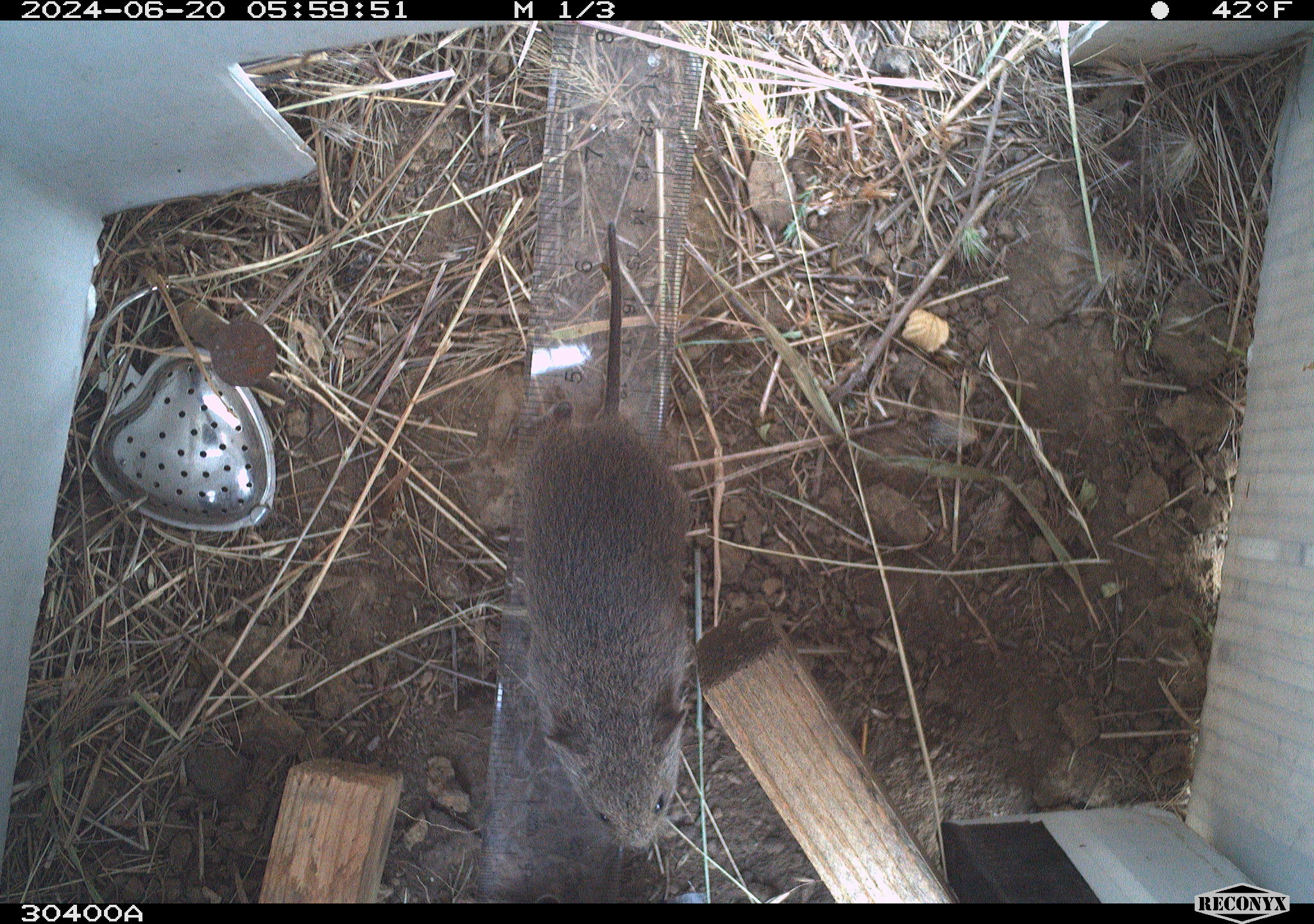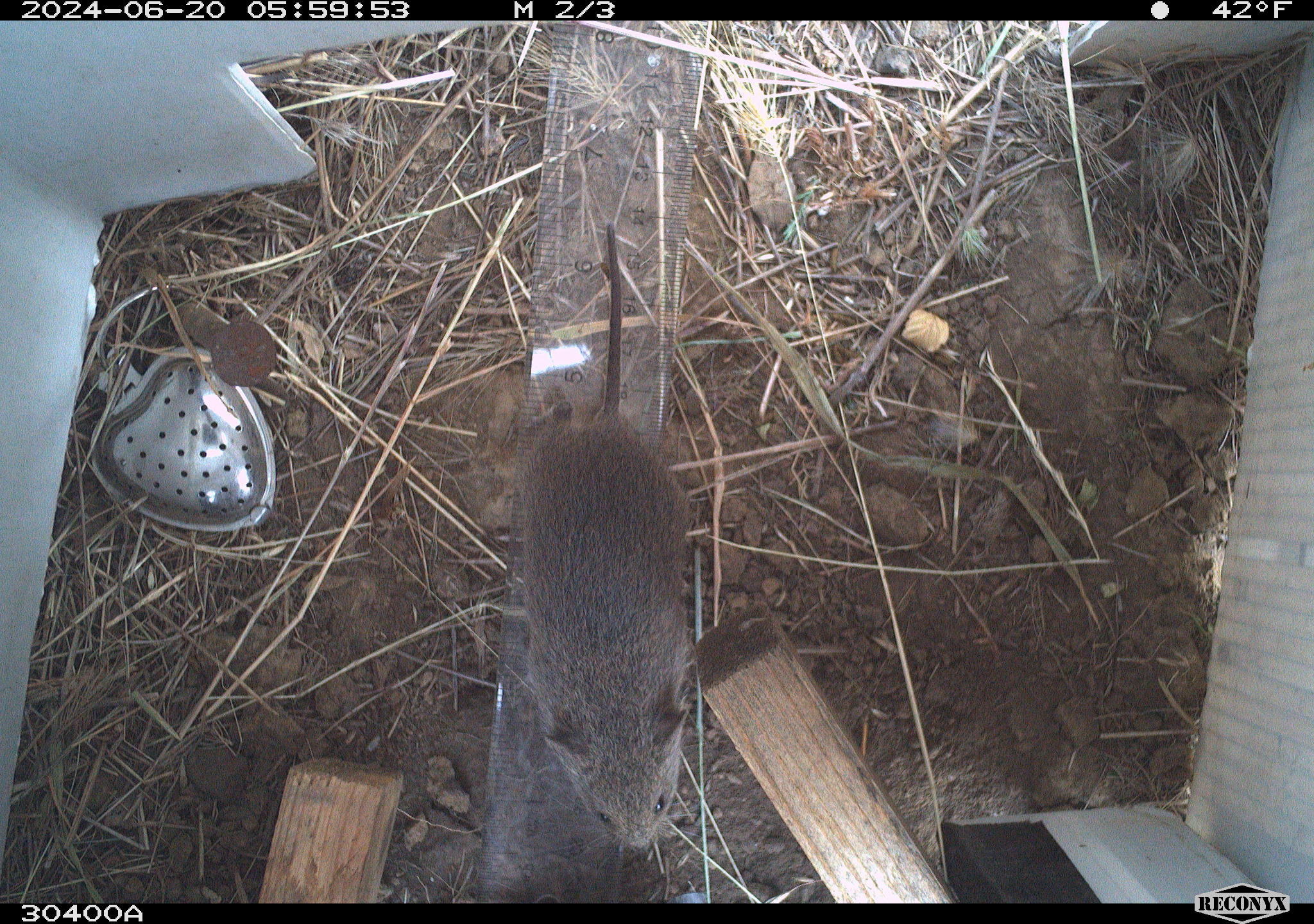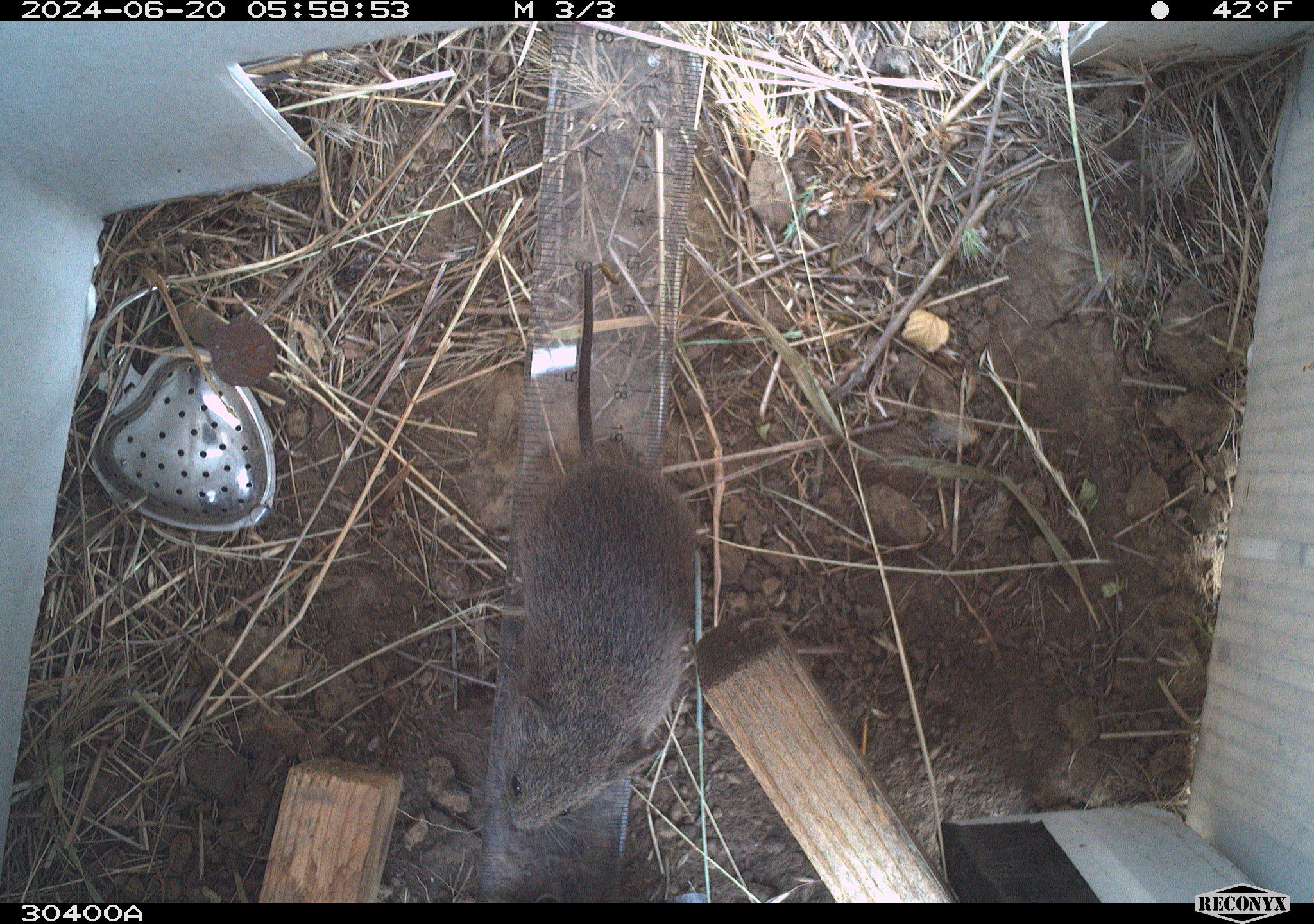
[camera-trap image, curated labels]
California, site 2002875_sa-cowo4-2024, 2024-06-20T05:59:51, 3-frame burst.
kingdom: Animalia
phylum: Chordata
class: Mammalia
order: Rodentia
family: Cricetidae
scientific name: Arvicolinae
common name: voles, lemmings, and muskrats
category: arvicolinae subfamily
Arvicolinae subfamily (voles, lemmings, and muskrats) (Arvicolinae).